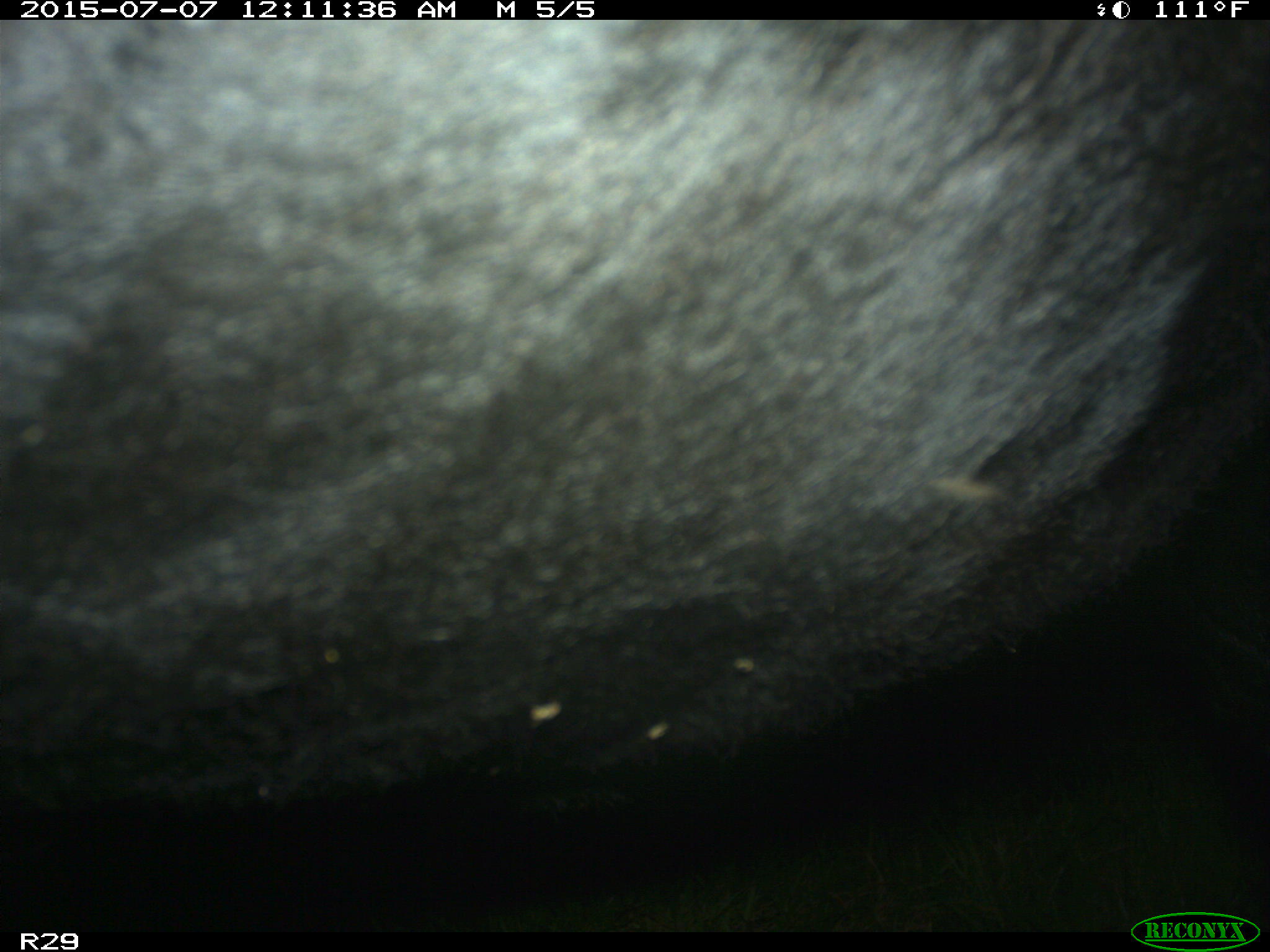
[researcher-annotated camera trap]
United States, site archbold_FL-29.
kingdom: Animalia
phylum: Chordata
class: Mammalia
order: Artiodactyla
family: Bovidae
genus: Bos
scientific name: Bos taurus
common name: domestic cow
Bos taurus (domestic cow).